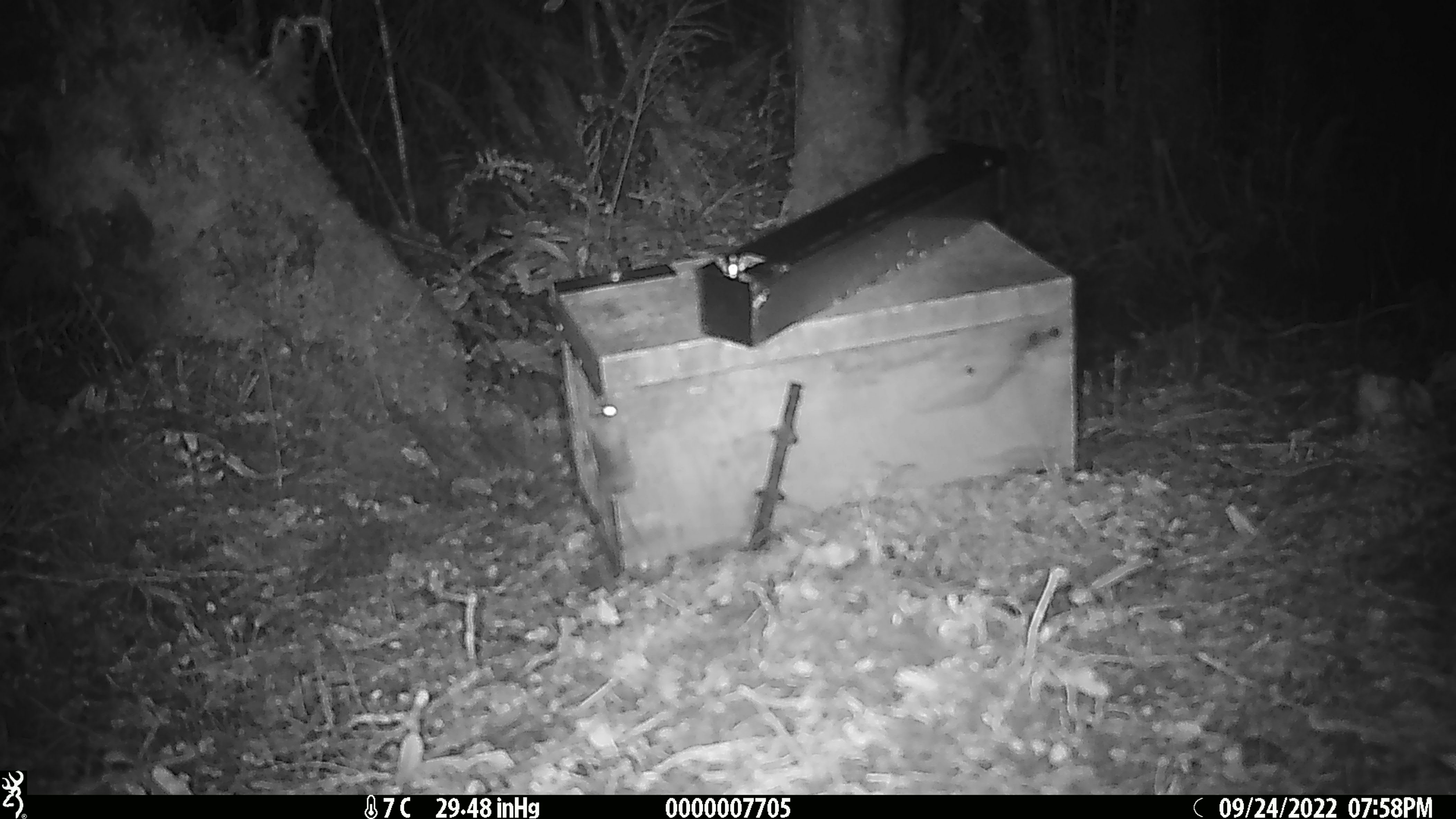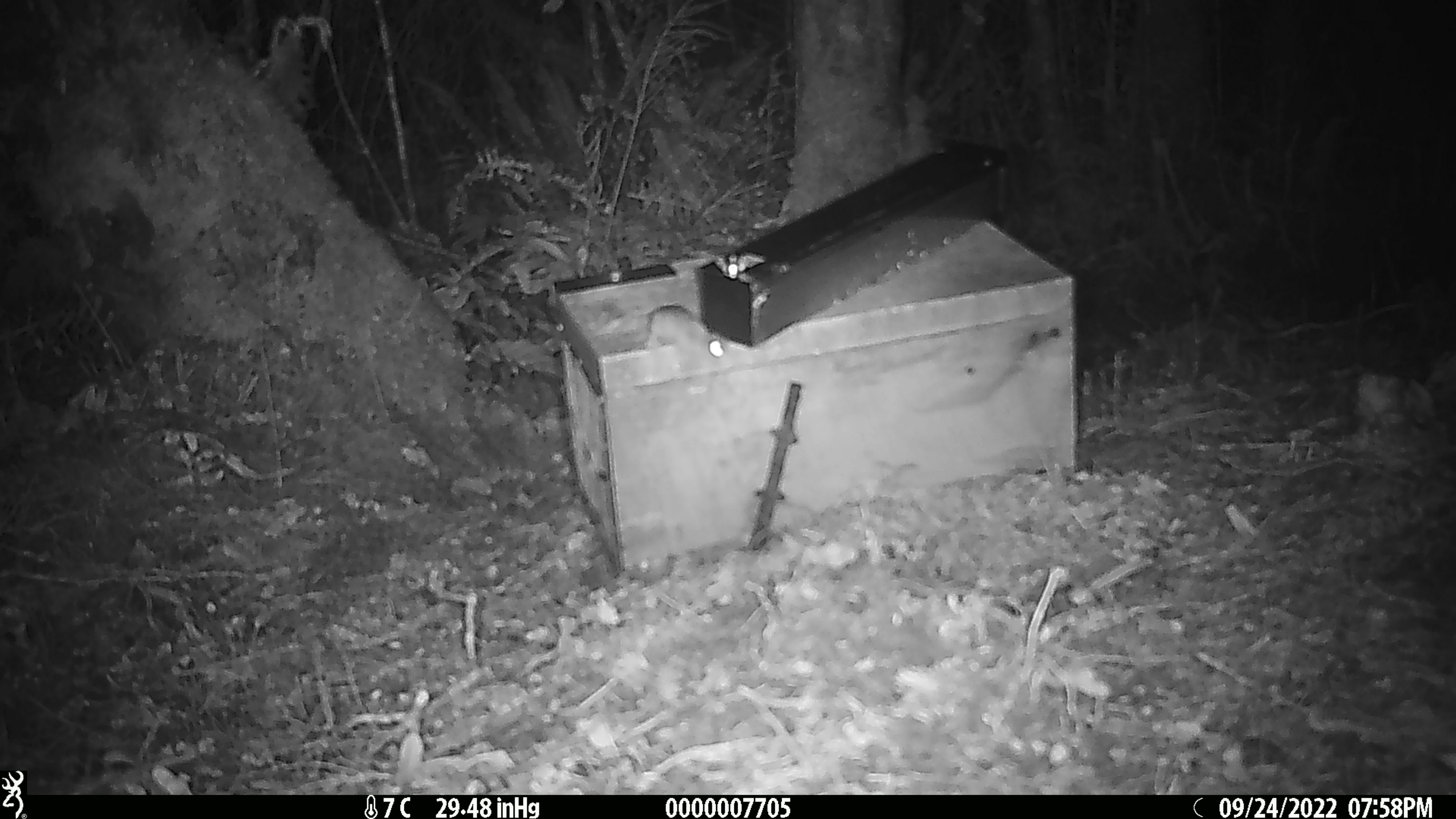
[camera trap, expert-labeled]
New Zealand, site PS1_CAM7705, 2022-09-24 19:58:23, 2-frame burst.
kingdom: Animalia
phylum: Chordata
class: Mammalia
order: Rodentia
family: Muridae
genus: Mus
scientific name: Mus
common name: mouse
Mouse (Mus).